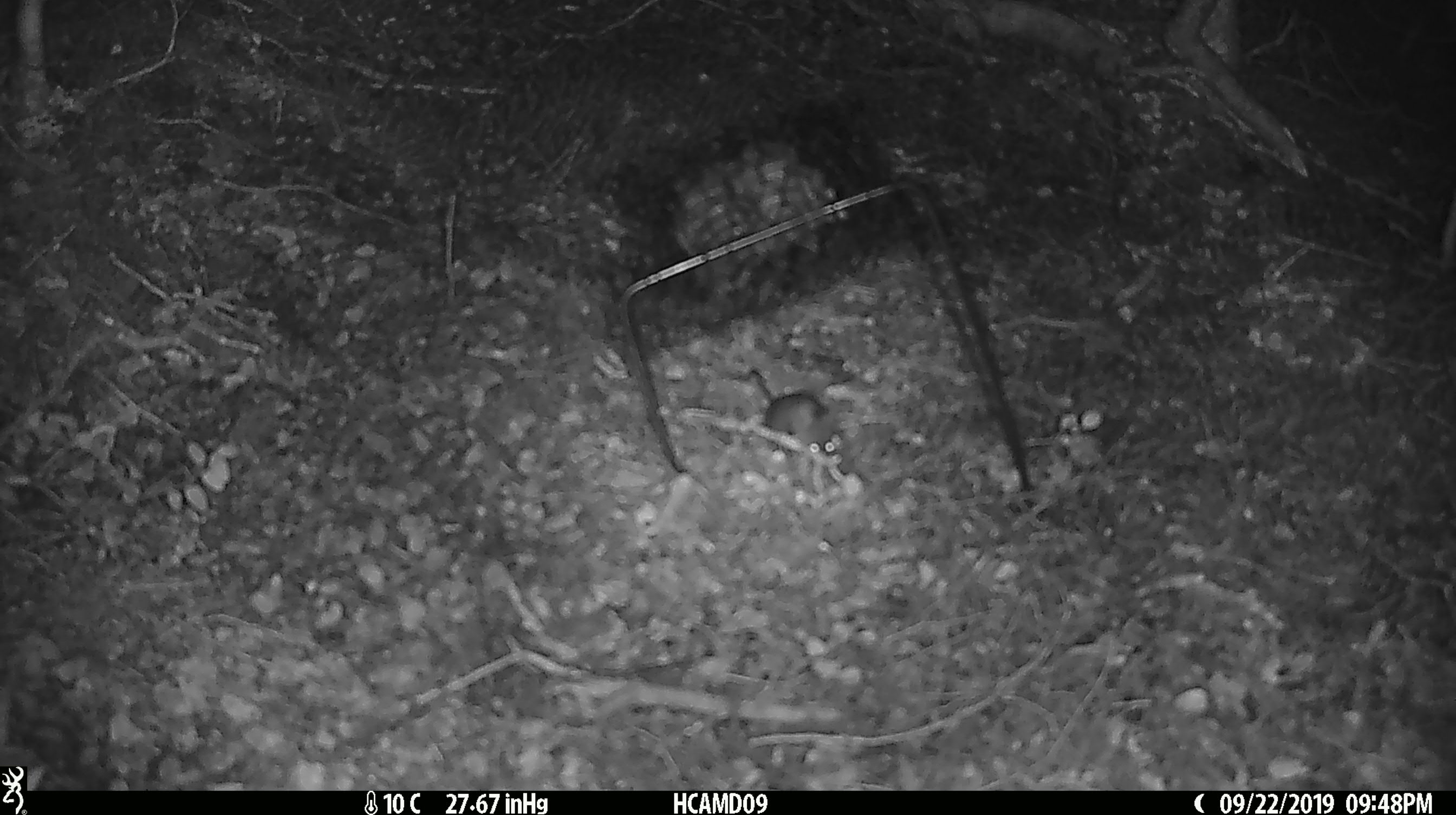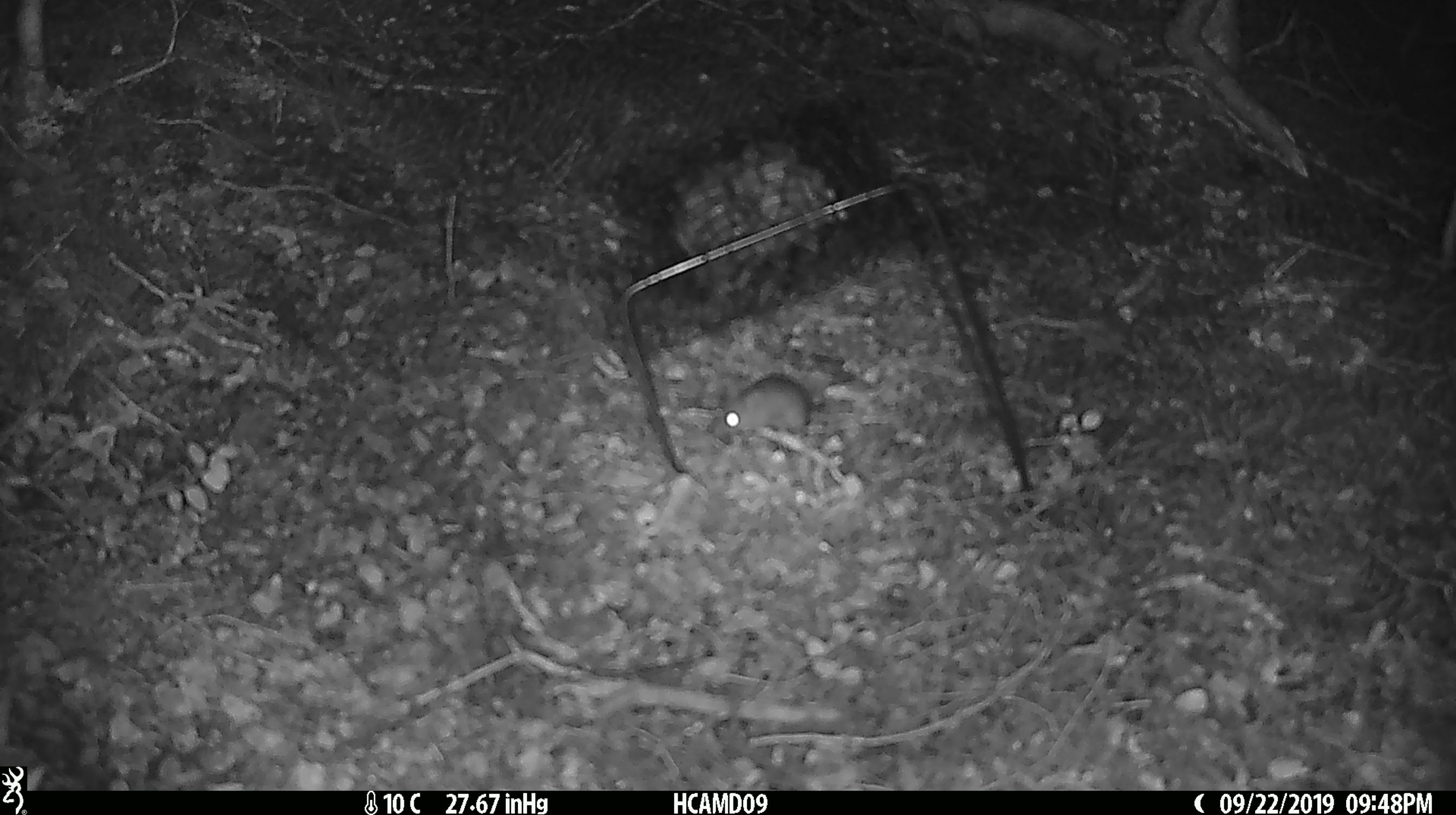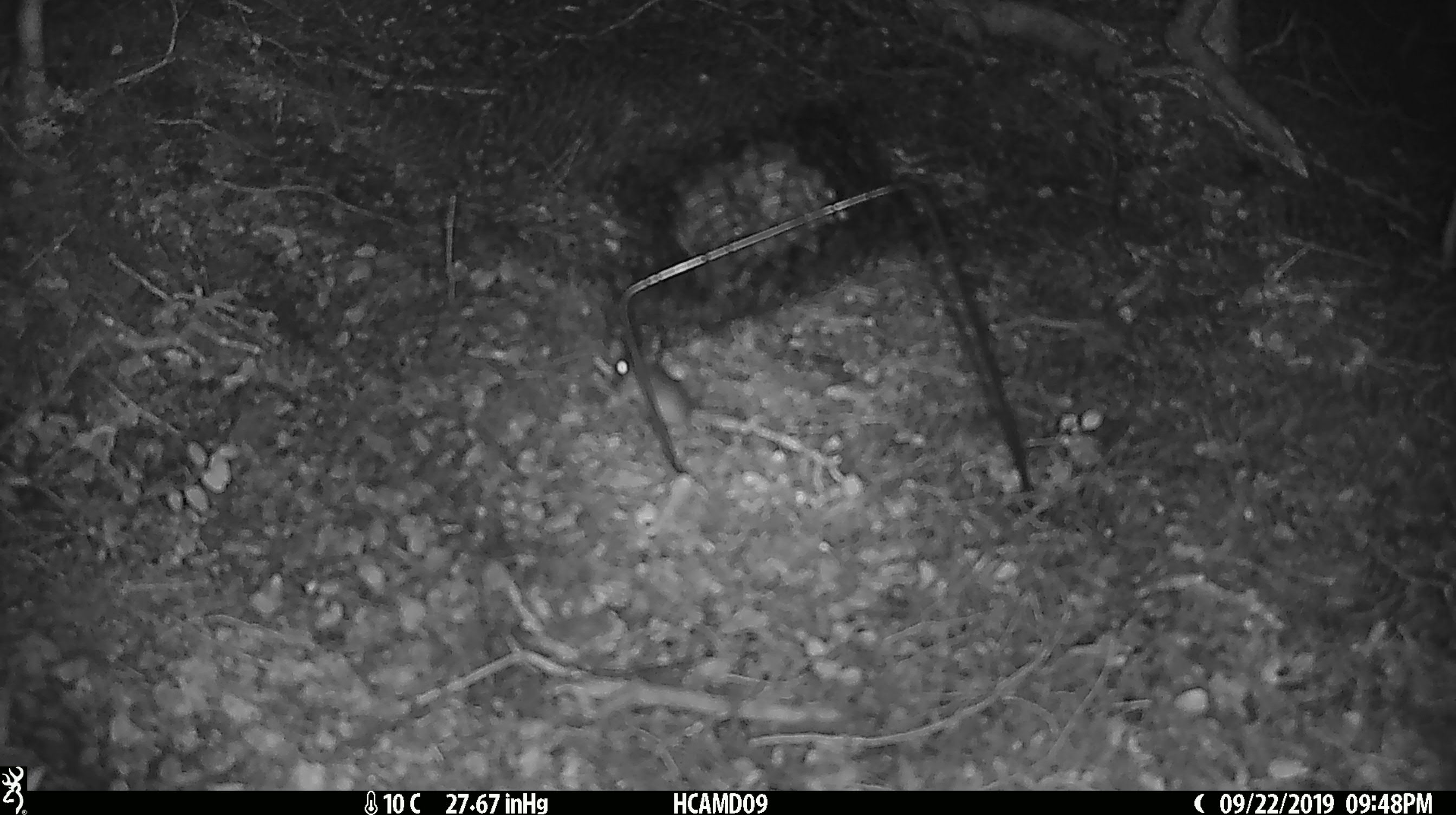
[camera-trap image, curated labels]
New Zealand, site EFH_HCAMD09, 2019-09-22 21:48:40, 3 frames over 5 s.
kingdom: Animalia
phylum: Chordata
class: Mammalia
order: Rodentia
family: Muridae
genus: Mus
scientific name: Mus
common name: mouse